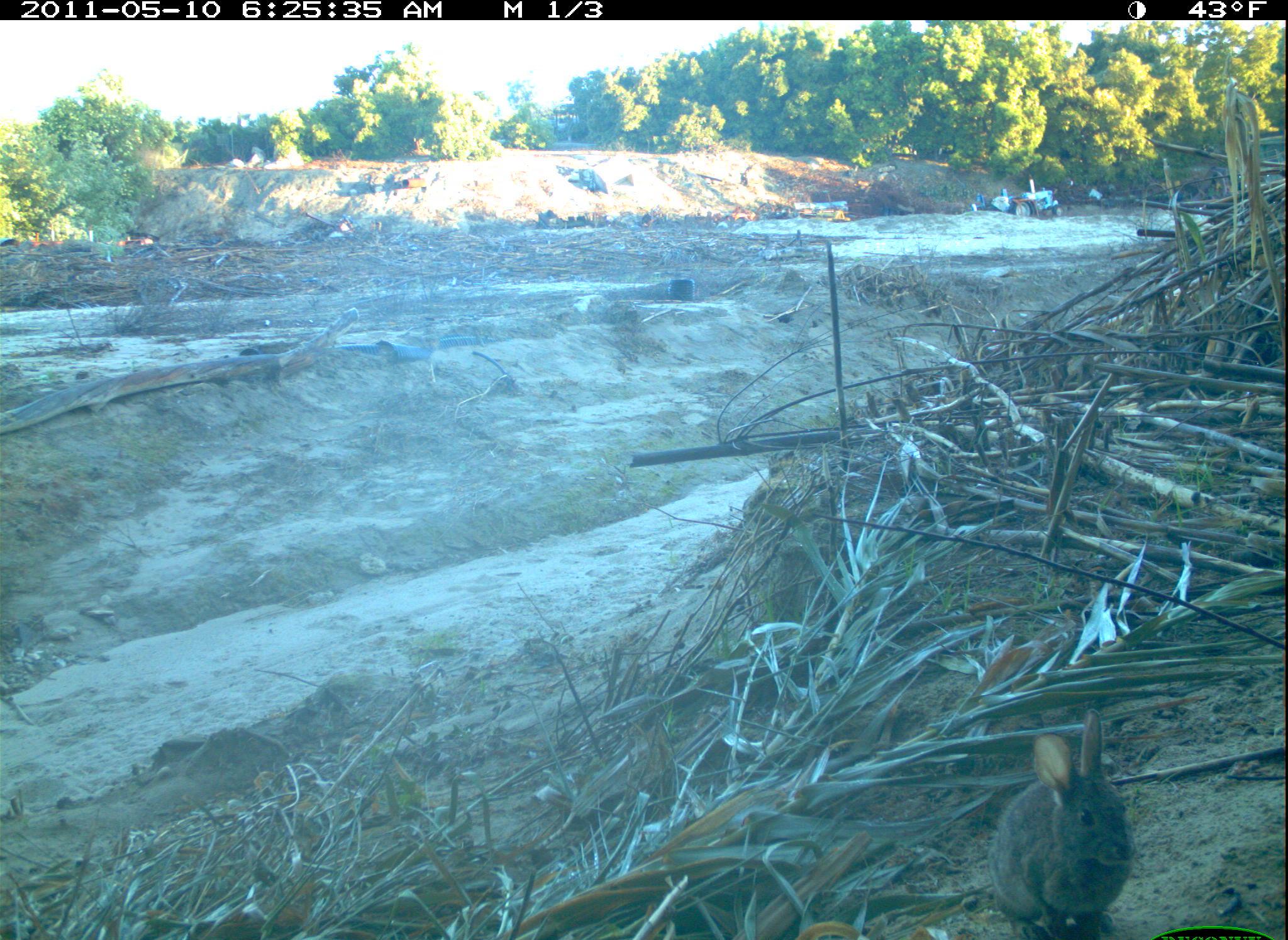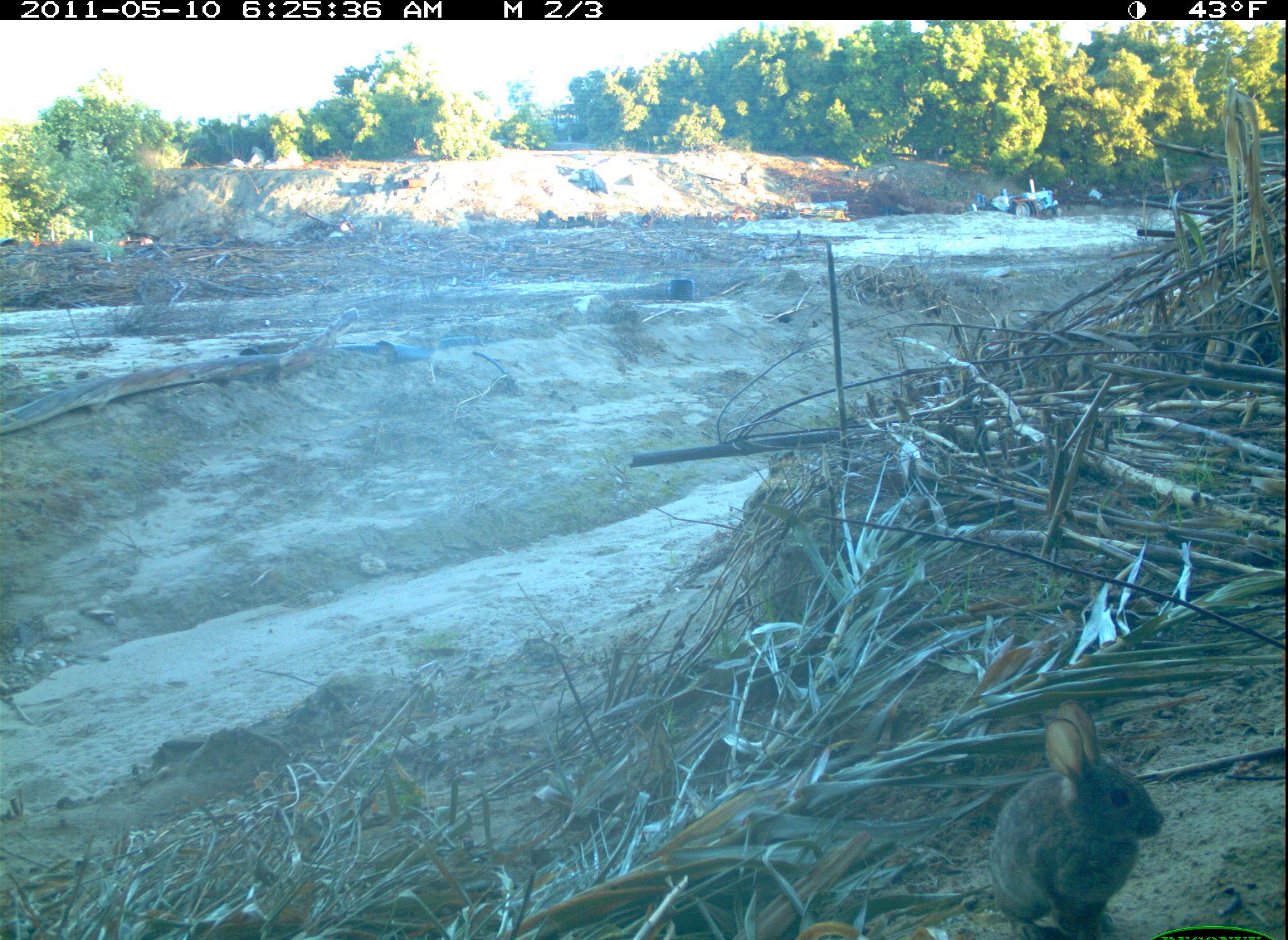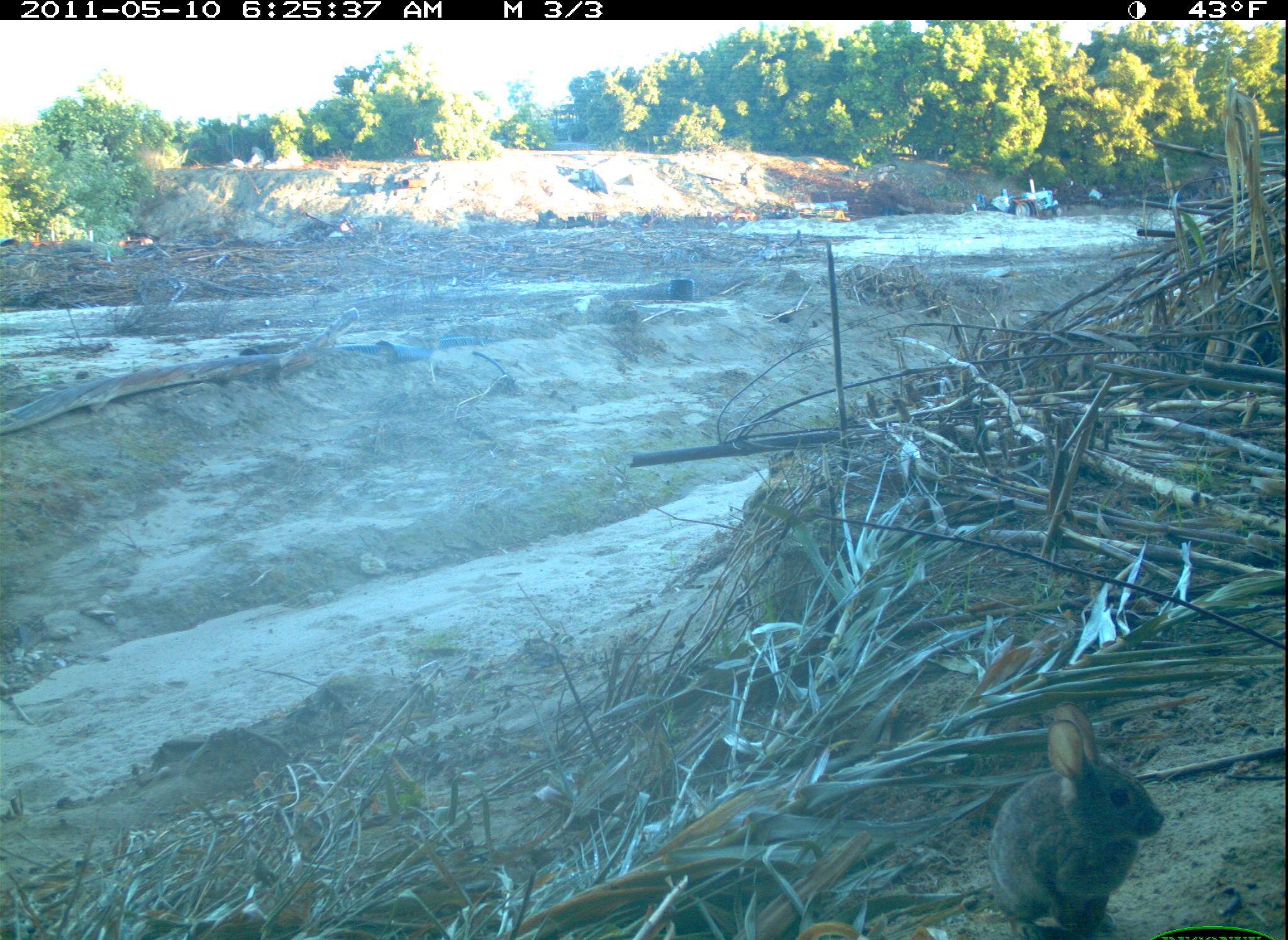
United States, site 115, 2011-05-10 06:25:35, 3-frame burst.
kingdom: Animalia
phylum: Chordata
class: Mammalia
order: Lagomorpha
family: Leporidae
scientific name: Leporidae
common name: rabbits and hares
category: rabbit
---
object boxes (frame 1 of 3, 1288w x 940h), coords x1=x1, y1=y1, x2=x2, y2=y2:
rabbit: x1=960, y1=701, x2=1169, y2=940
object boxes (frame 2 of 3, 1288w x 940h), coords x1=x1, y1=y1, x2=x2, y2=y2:
rabbit: x1=982, y1=691, x2=1174, y2=929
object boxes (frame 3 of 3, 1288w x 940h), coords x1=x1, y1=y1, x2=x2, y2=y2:
rabbit: x1=969, y1=685, x2=1172, y2=939